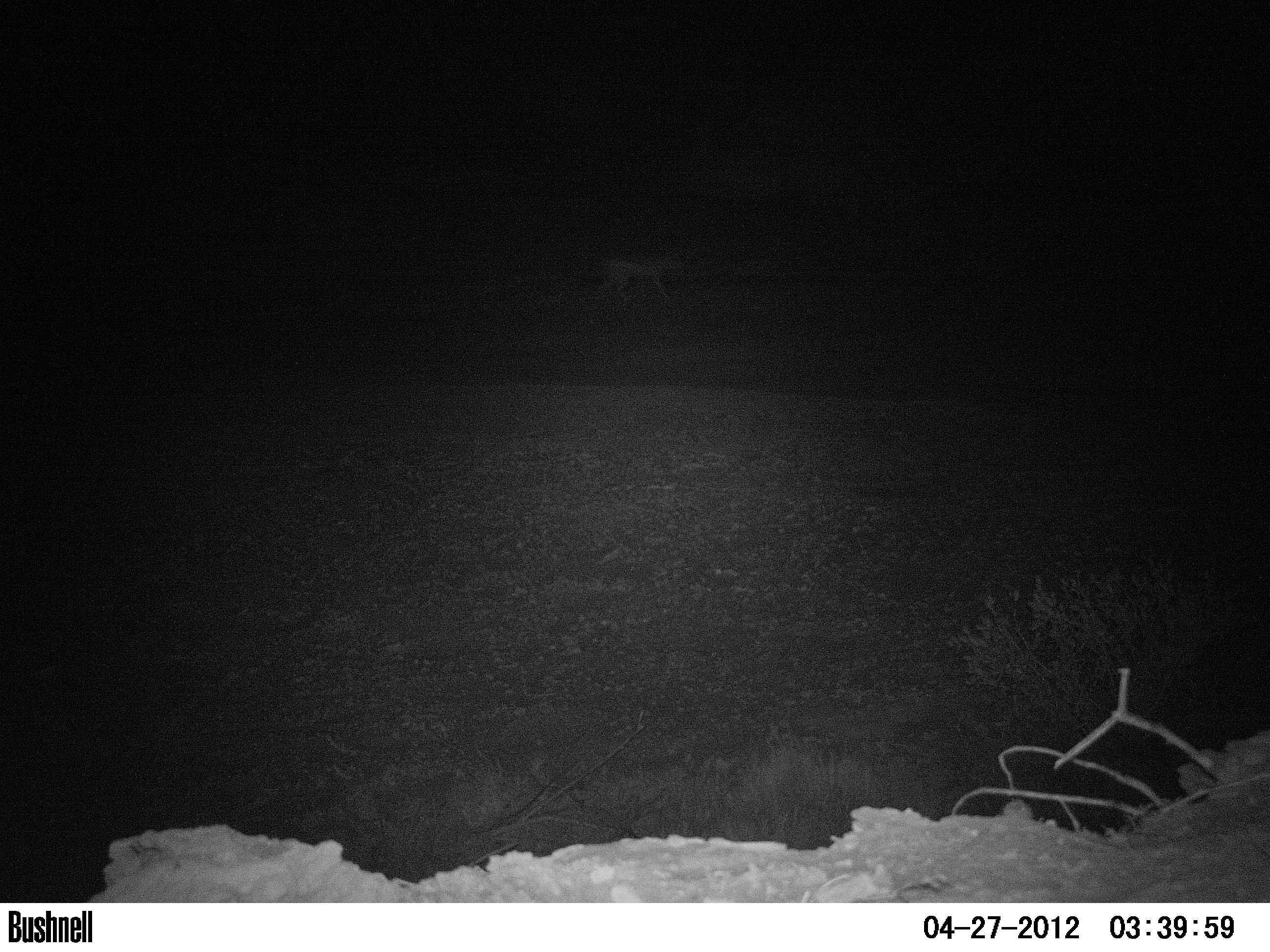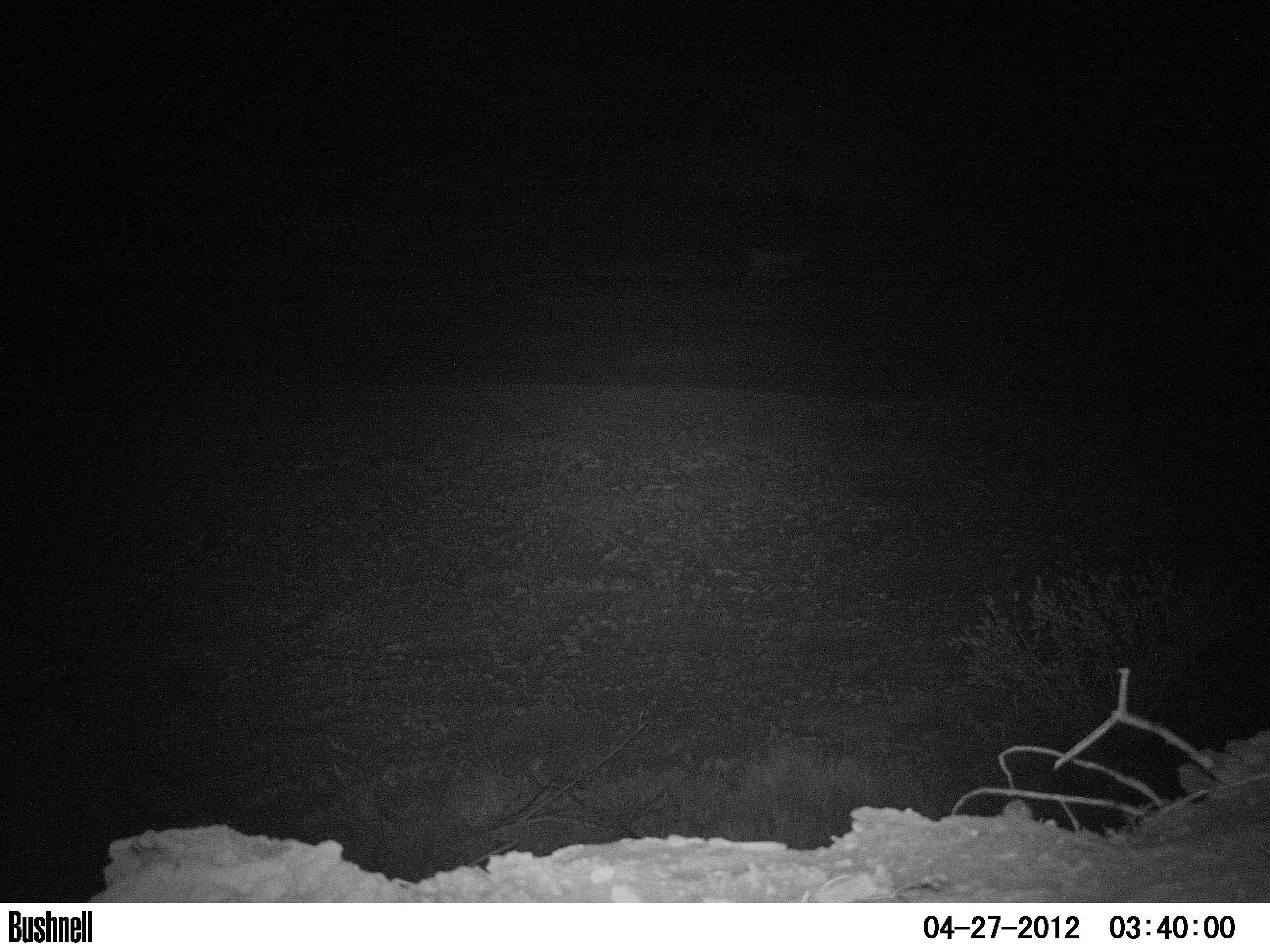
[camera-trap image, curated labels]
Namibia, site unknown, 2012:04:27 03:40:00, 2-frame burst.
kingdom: Animalia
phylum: Chordata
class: Mammalia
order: Carnivora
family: Canidae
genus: Lupulella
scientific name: Lupulella mesomelas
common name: black-backed jackal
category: canis mesomelas